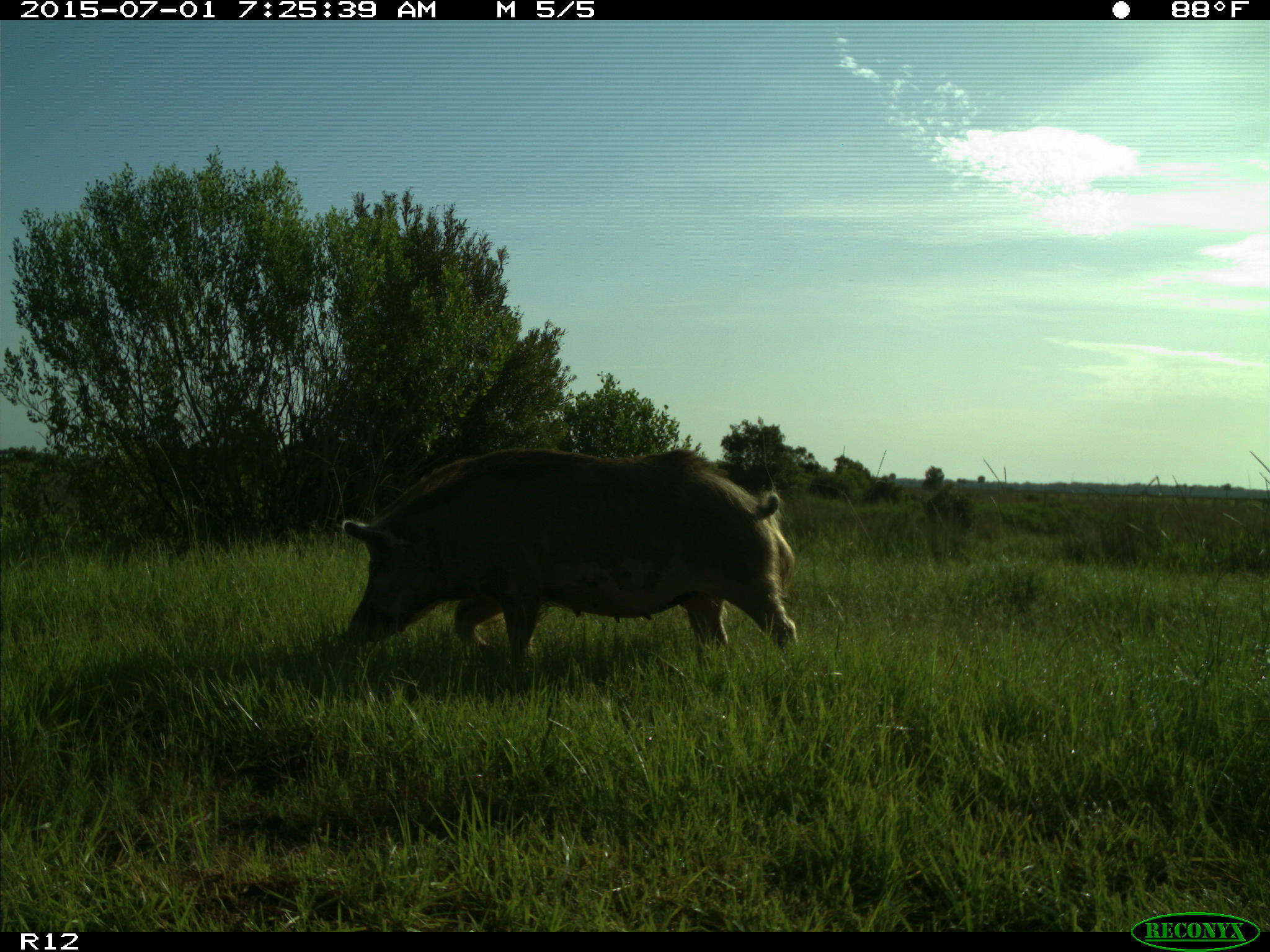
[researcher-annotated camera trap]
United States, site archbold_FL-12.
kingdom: Animalia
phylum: Chordata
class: Mammalia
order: Artiodactyla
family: Suidae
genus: Sus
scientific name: Sus scrofa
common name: wild boar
Sus scrofa (wild boar).